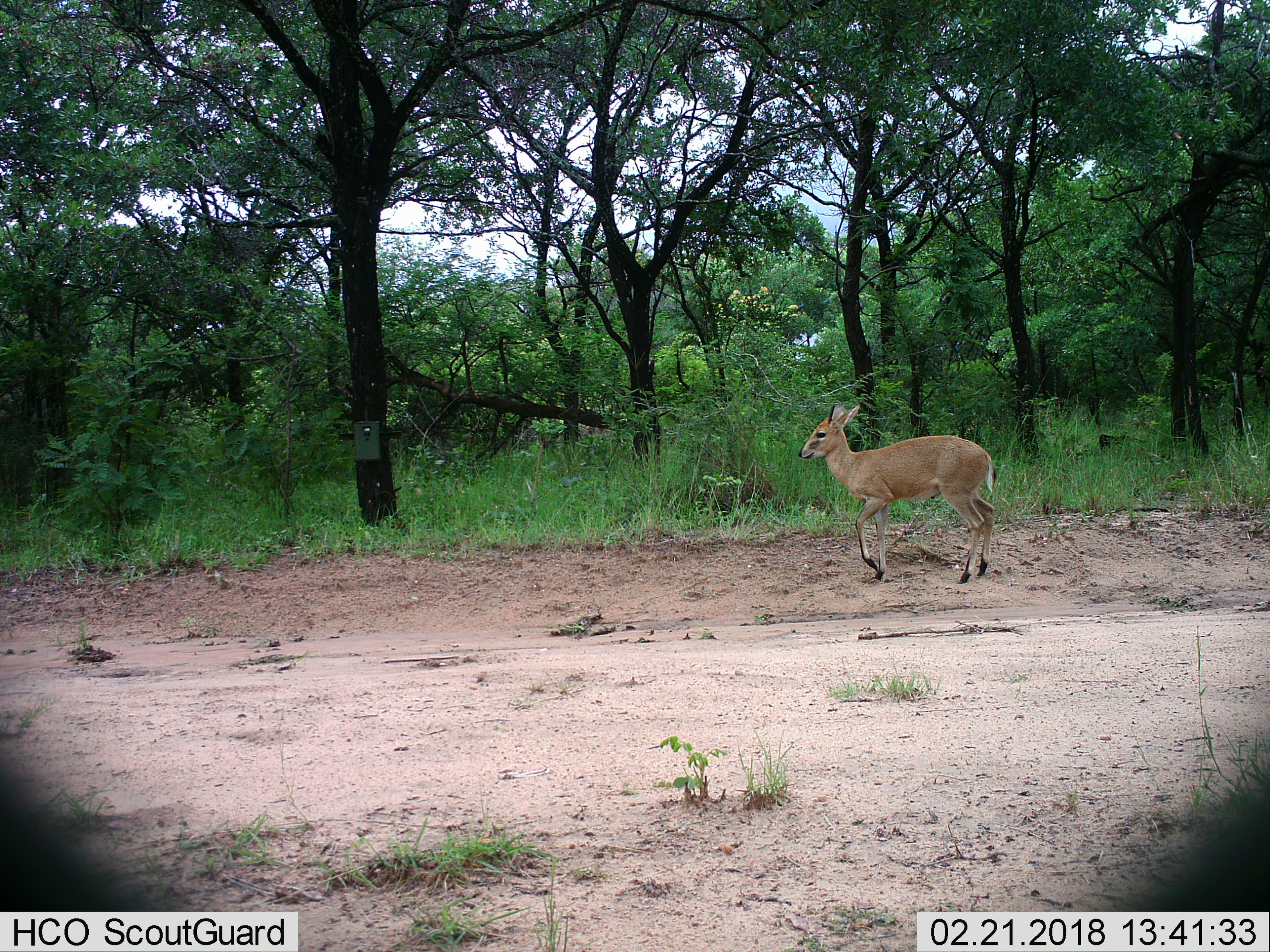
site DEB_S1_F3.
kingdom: Animalia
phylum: Chordata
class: Mammalia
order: Artiodactyla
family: Bovidae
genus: Sylvicapra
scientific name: Sylvicapra grimmia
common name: common duiker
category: duikercommongrey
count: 1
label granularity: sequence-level